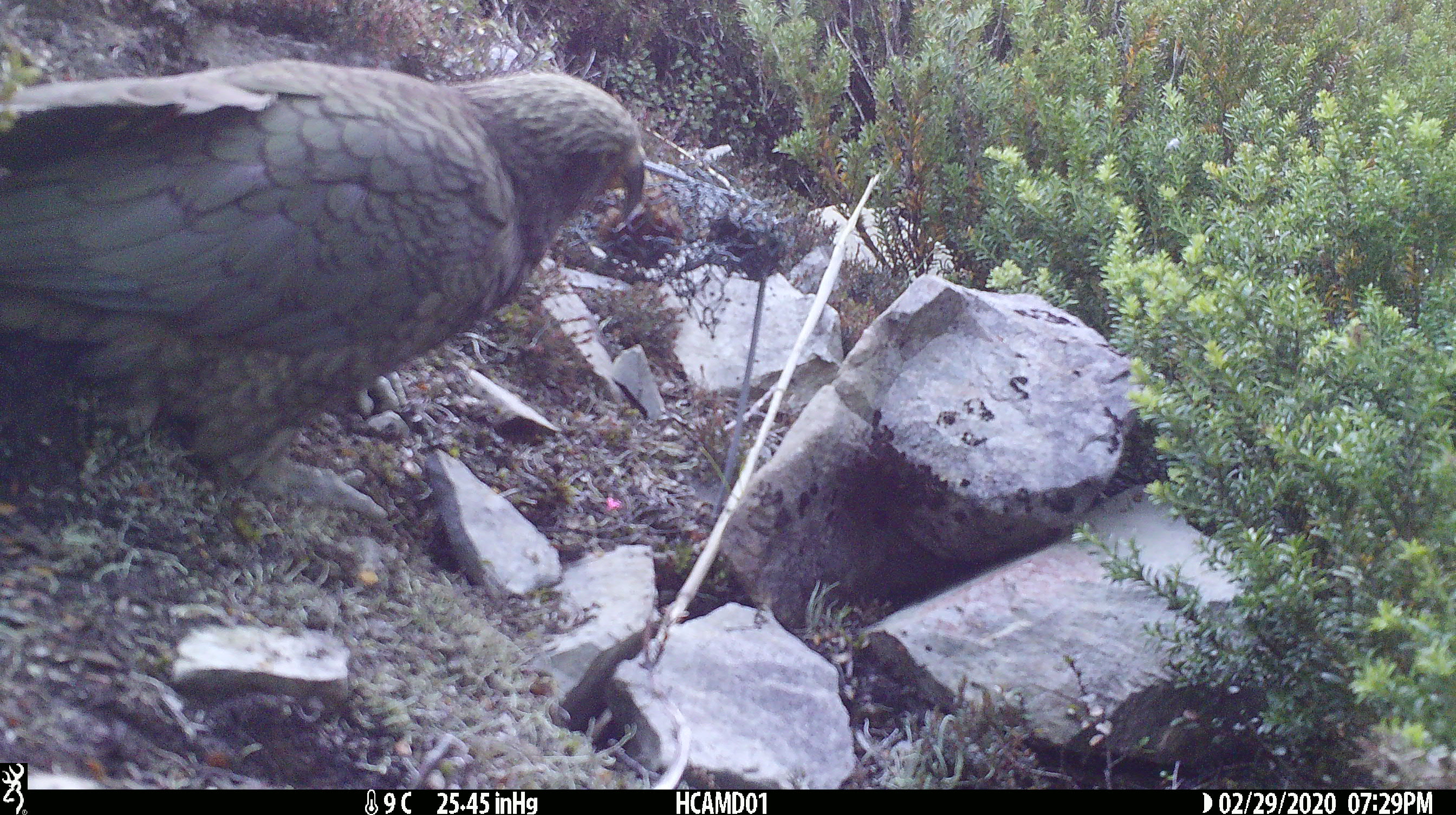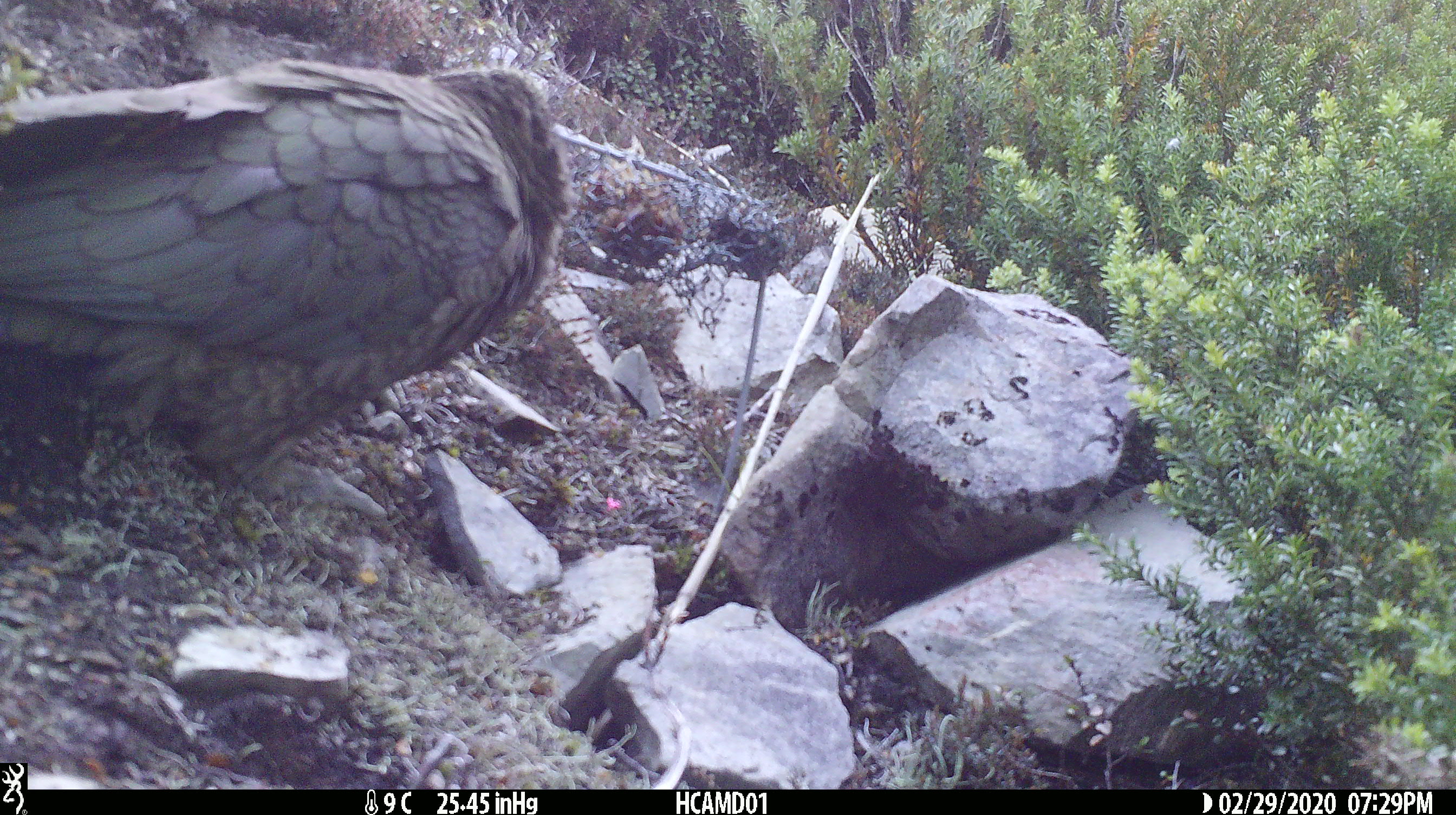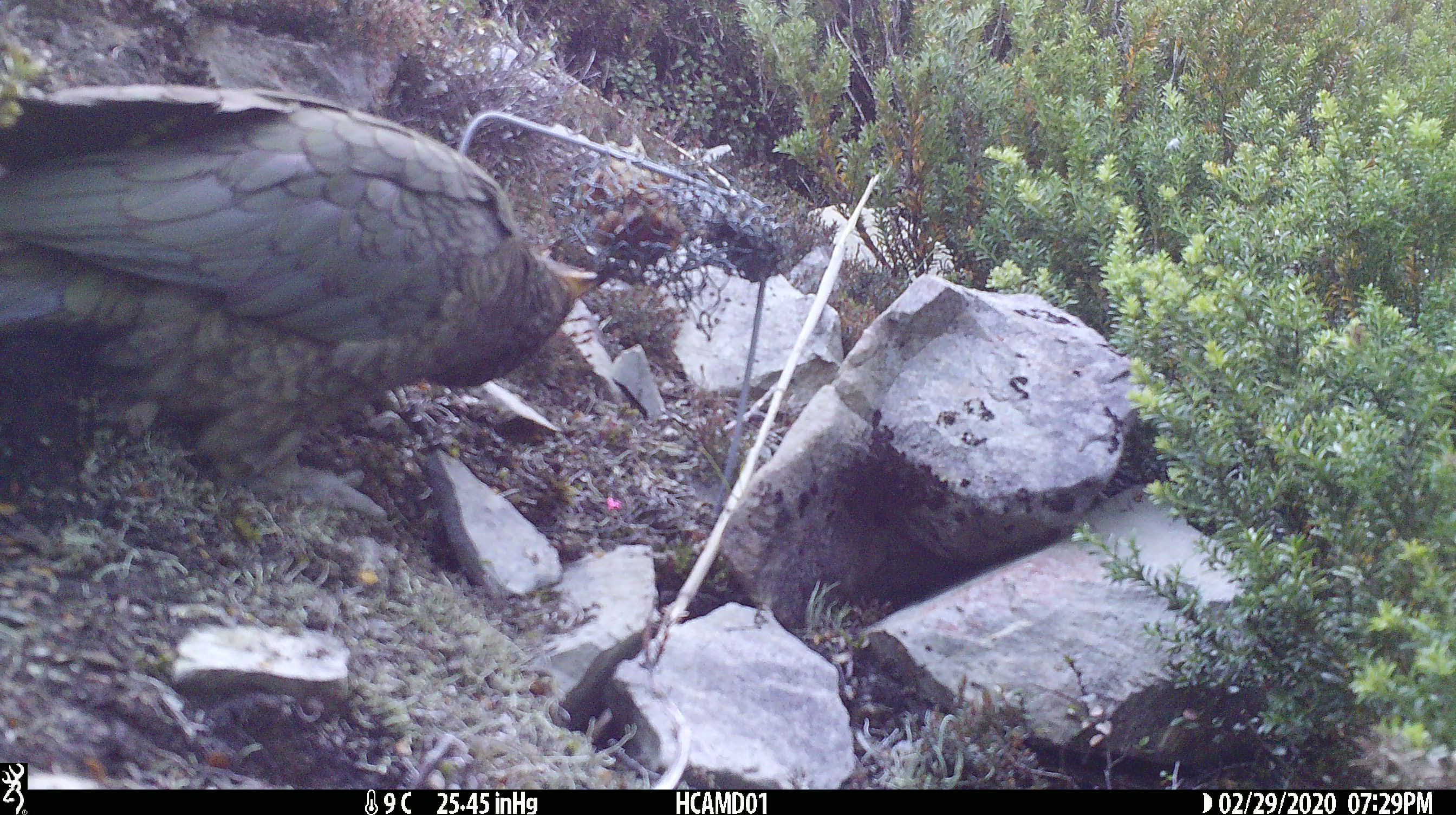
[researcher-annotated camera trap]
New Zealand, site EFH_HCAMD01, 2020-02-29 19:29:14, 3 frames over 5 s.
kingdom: Animalia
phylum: Chordata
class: Aves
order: Psittaciformes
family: Strigopidae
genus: Nestor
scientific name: Nestor notabilis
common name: kea